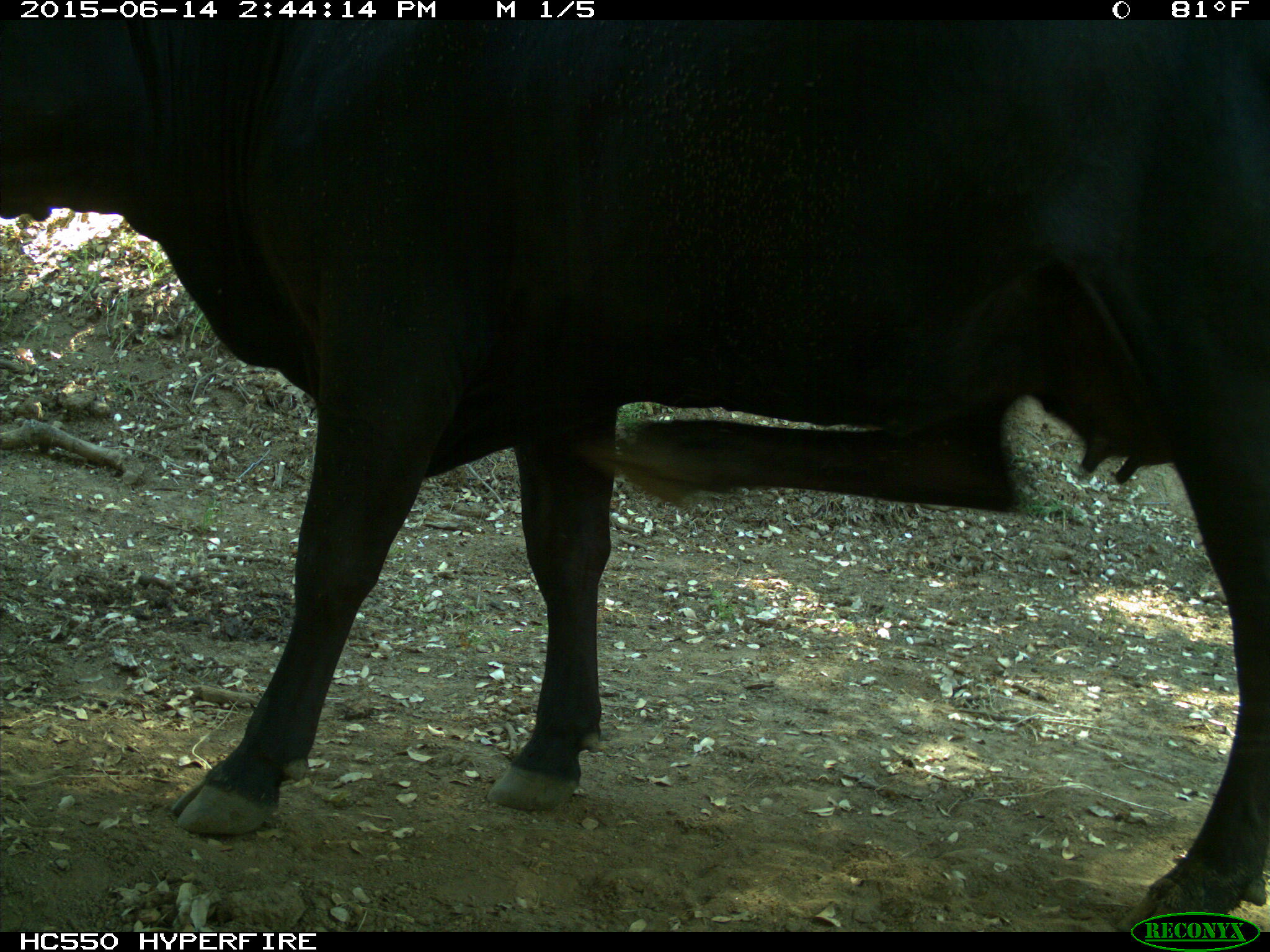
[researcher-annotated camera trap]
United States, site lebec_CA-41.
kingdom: Animalia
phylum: Chordata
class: Mammalia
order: Artiodactyla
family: Bovidae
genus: Bos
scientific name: Bos taurus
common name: domestic cow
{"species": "Bos taurus (domestic cow)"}